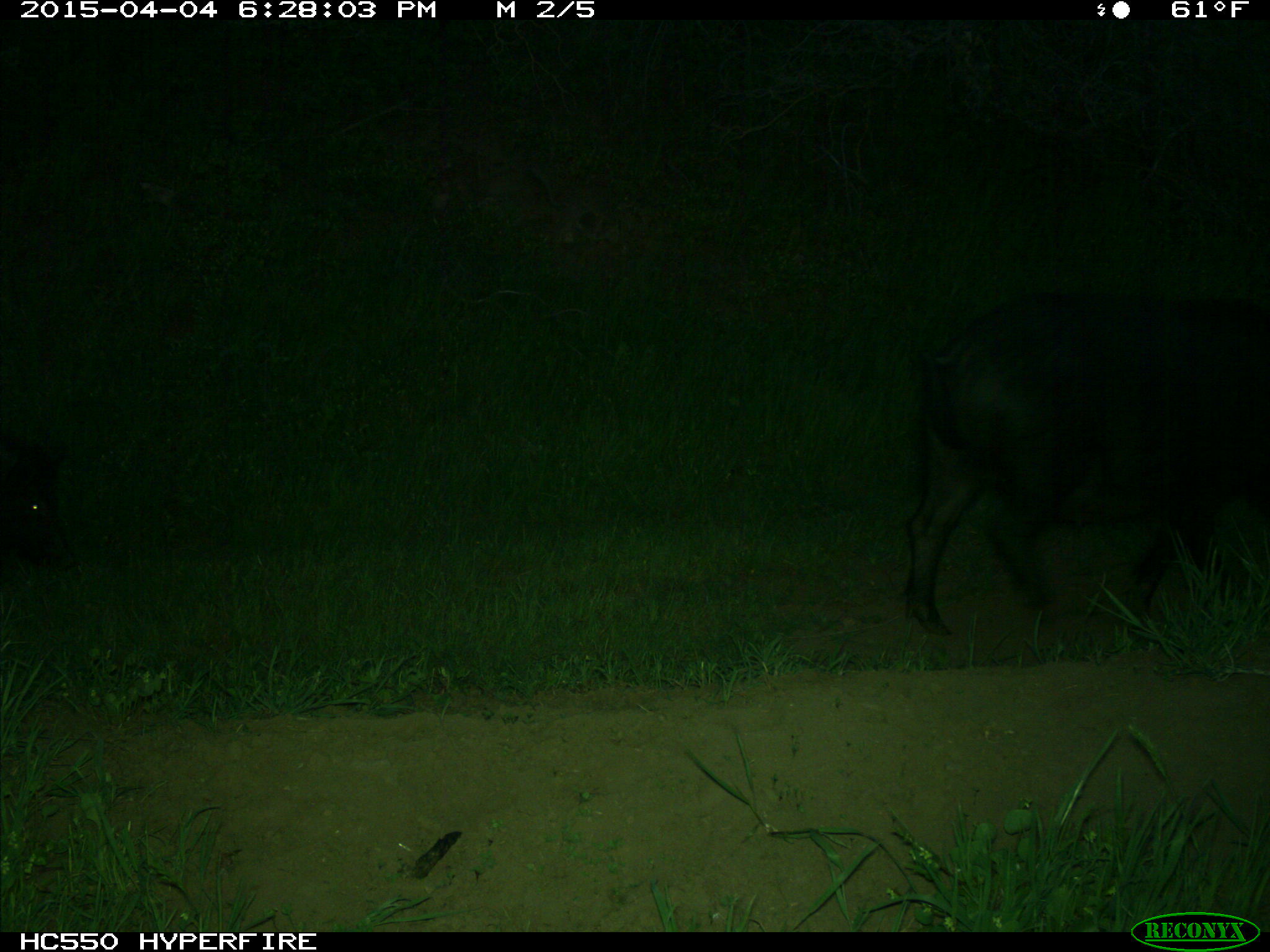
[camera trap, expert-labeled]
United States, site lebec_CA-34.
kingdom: Animalia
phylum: Chordata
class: Mammalia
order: Artiodactyla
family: Suidae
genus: Sus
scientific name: Sus scrofa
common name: wild boar